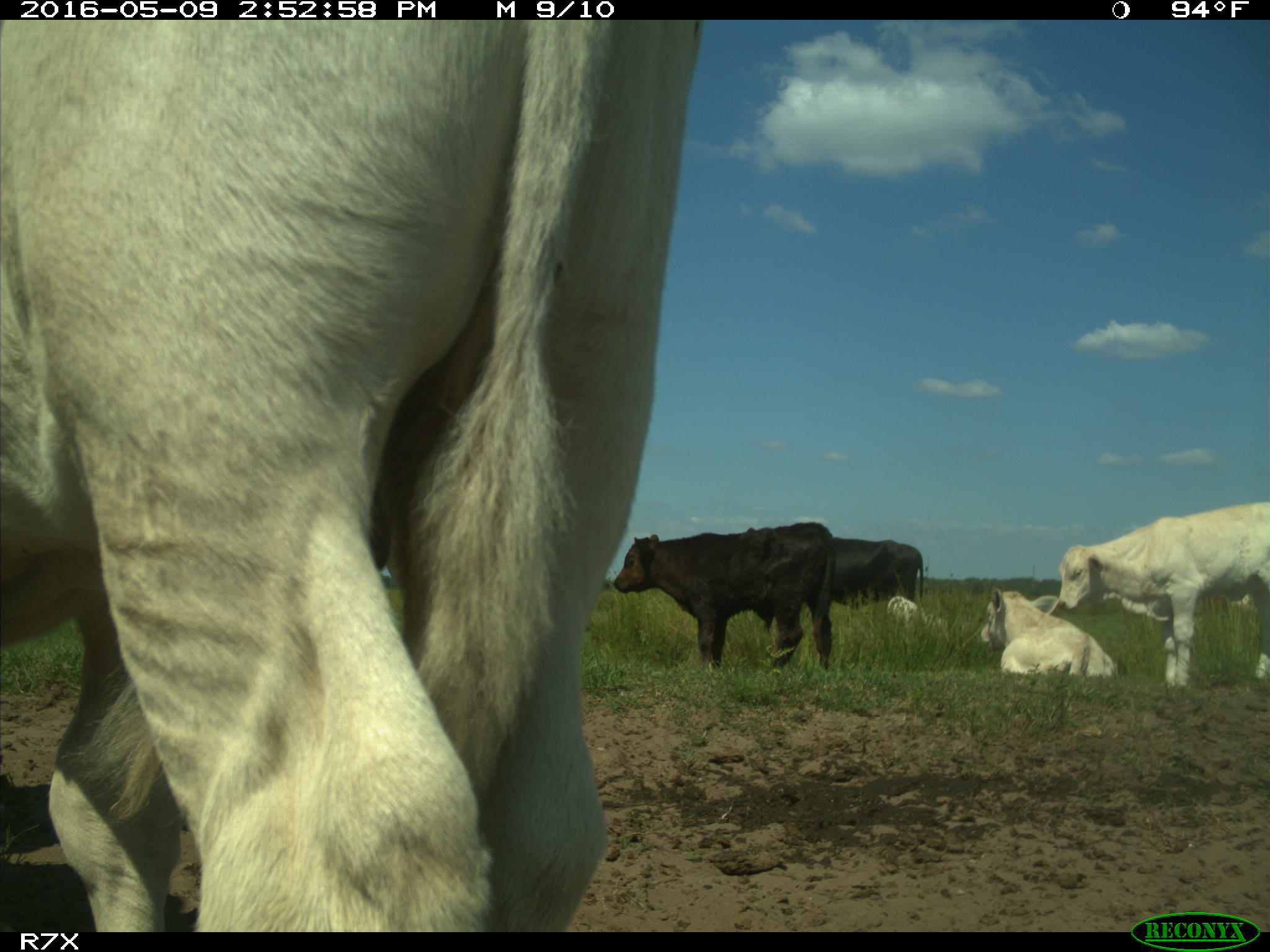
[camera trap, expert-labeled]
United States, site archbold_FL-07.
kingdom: Animalia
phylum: Chordata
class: Mammalia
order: Artiodactyla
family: Bovidae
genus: Bos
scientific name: Bos taurus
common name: domestic cow